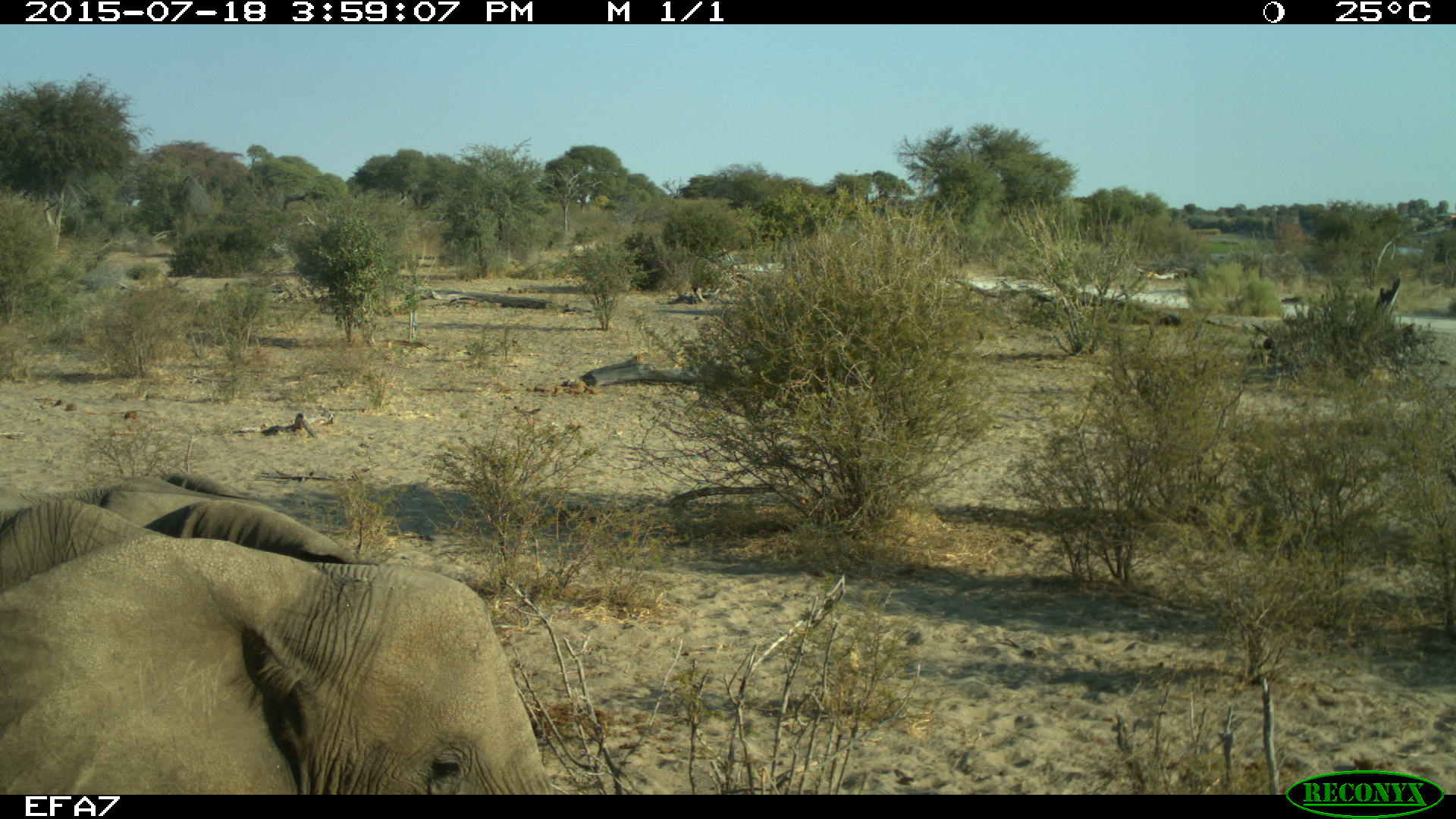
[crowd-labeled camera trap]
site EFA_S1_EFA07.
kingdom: Animalia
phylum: Chordata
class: Mammalia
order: Proboscidea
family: Elephantidae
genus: Loxodonta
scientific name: Loxodonta africana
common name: african bush elephant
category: elephant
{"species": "elephant (african bush elephant) (Loxodonta africana)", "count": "1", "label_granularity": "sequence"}